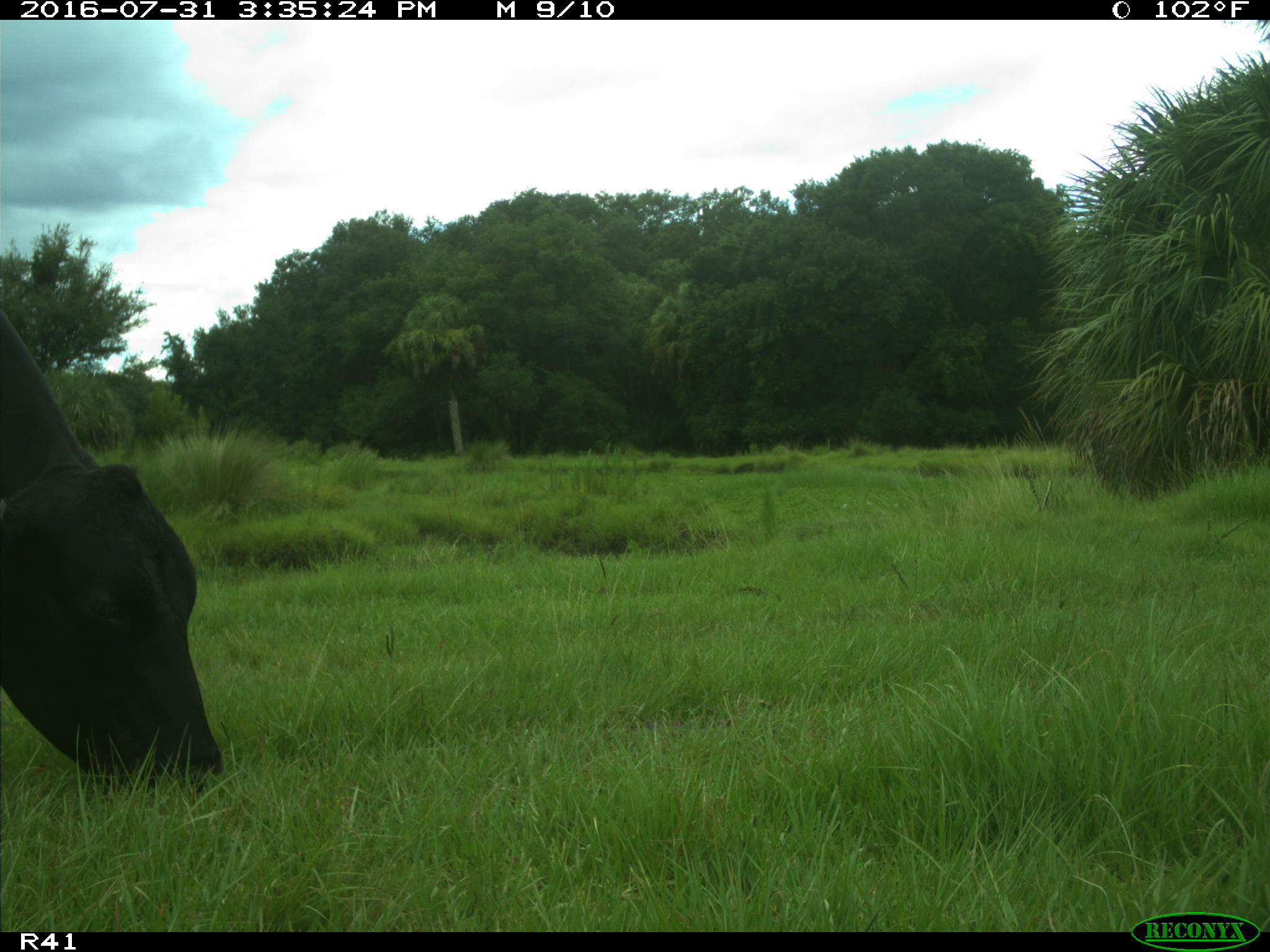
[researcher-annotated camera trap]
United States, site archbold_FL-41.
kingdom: Animalia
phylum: Chordata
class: Mammalia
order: Artiodactyla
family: Bovidae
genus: Bos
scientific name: Bos taurus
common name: domestic cow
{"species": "Bos taurus (domestic cow)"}